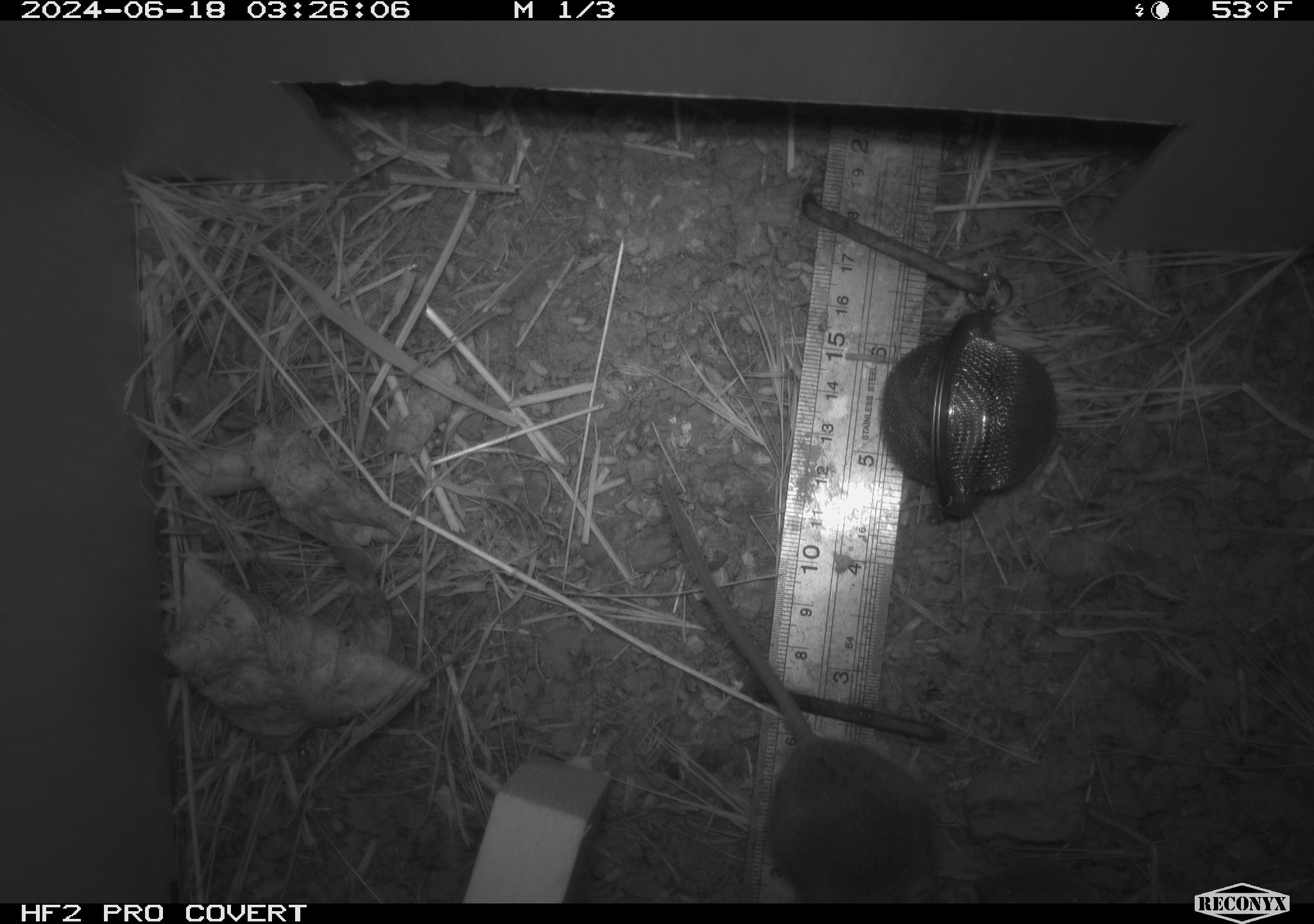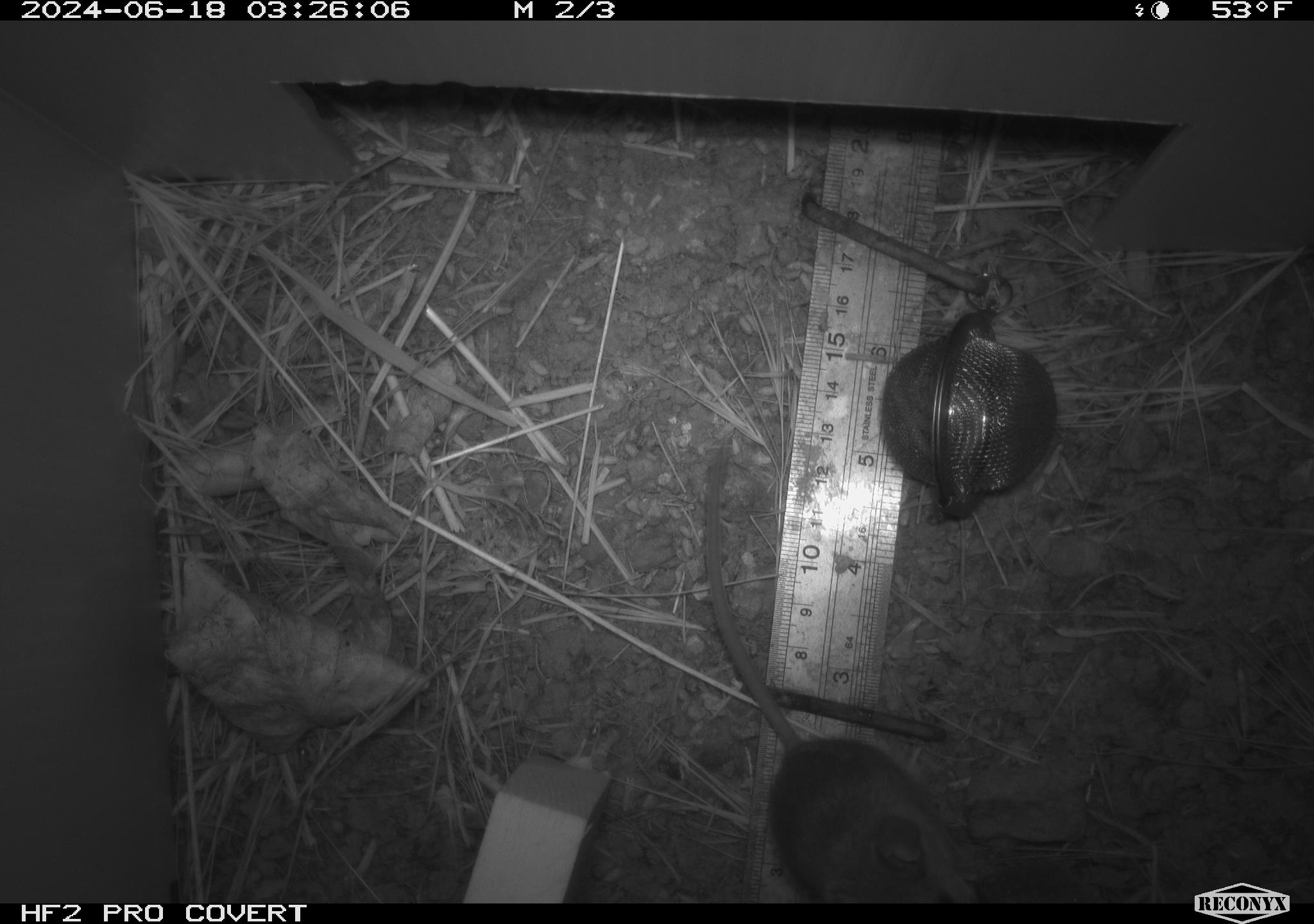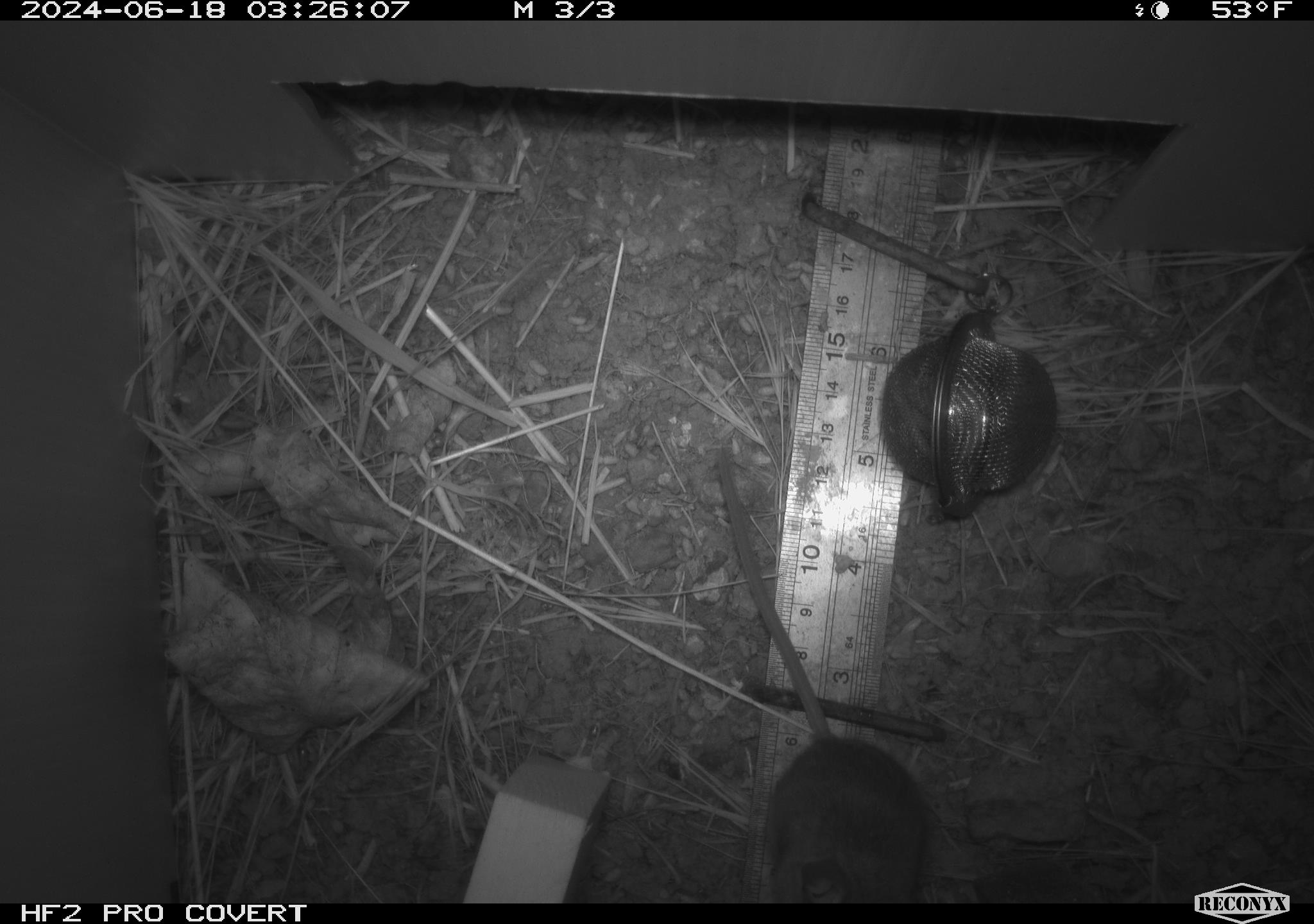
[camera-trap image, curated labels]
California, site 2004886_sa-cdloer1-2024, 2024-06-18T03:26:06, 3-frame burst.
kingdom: Animalia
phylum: Chordata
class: Mammalia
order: Rodentia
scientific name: Rodentia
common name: mouse species